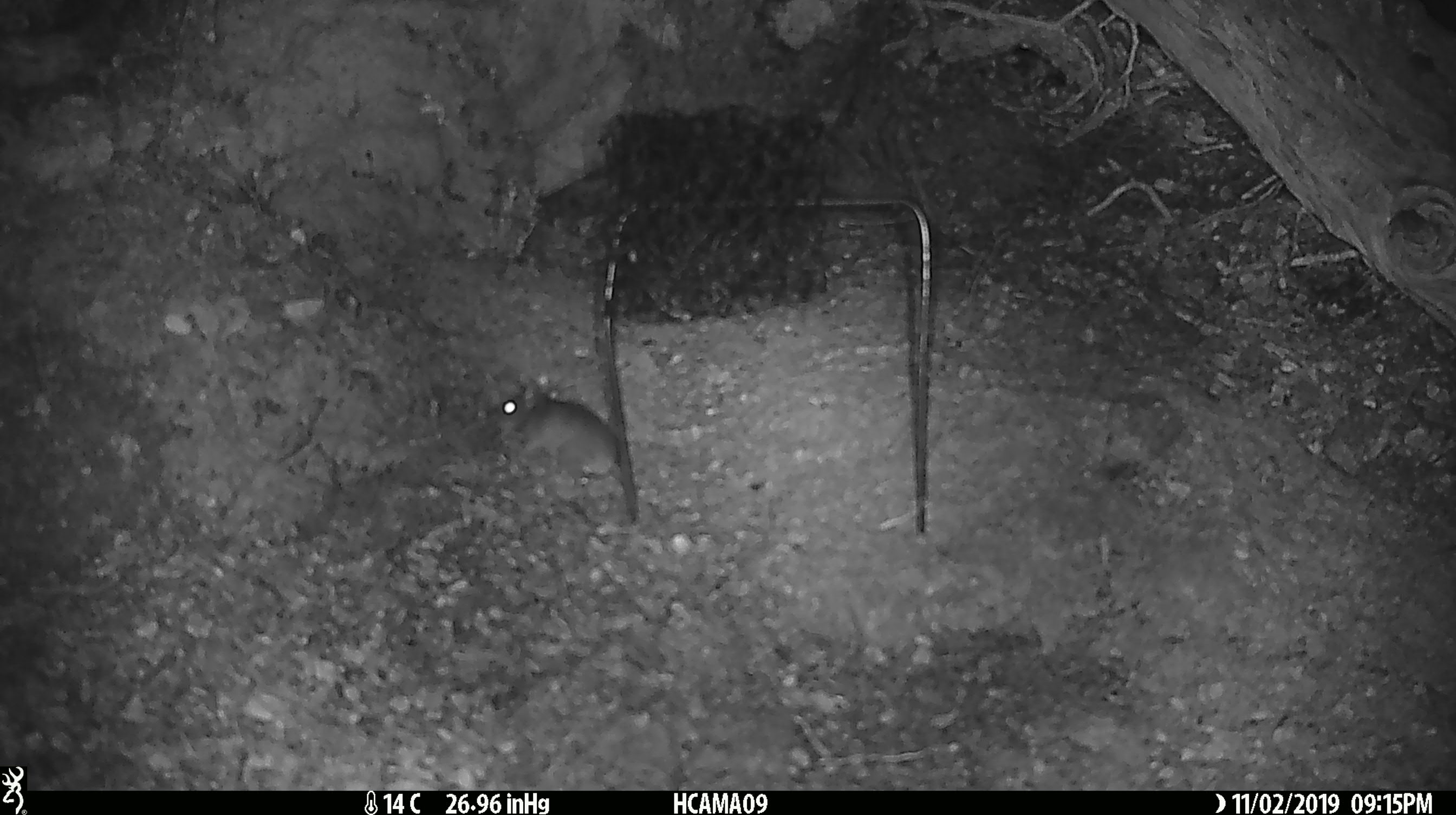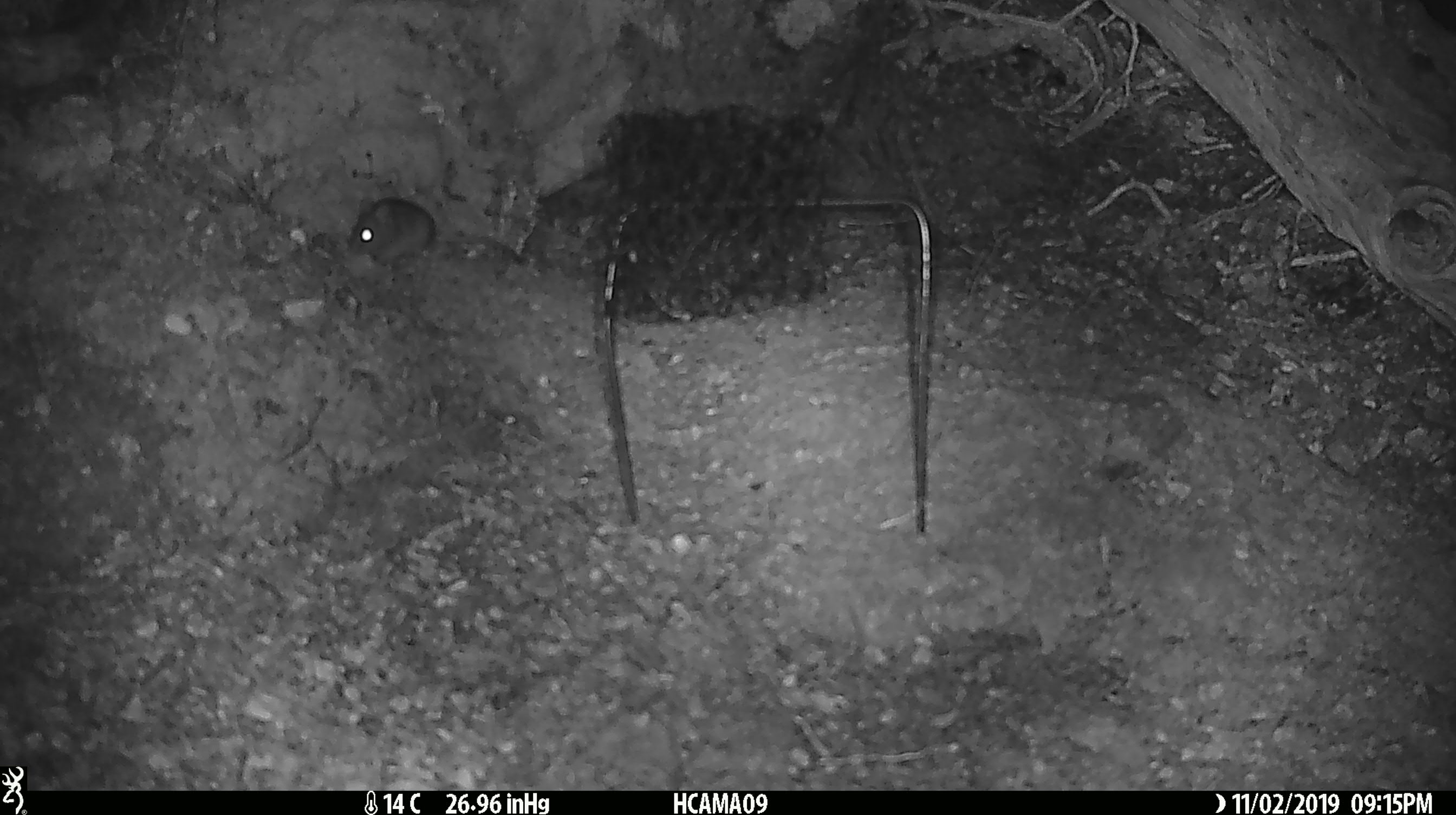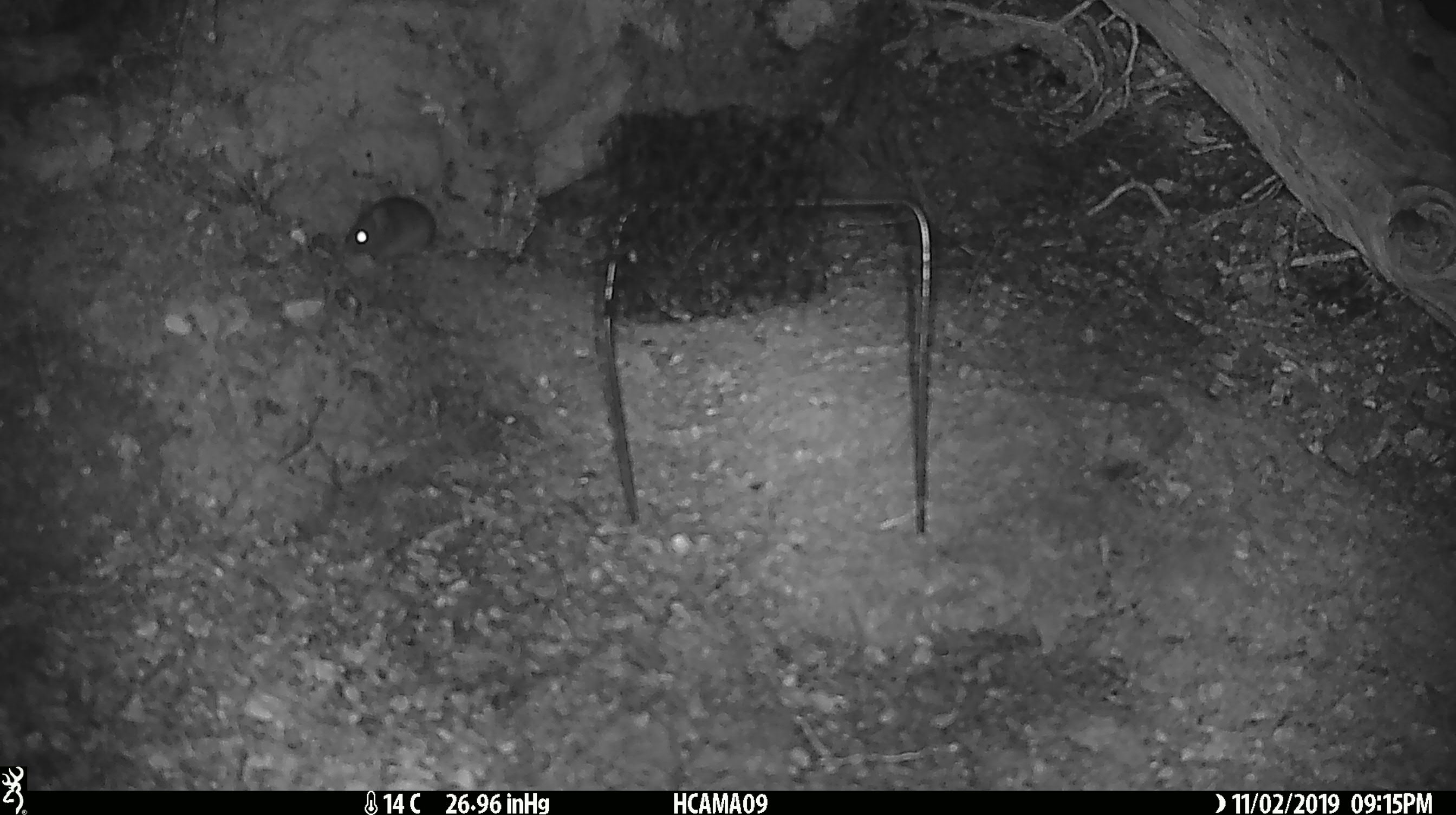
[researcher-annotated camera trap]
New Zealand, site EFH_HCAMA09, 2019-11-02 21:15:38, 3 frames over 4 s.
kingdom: Animalia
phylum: Chordata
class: Mammalia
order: Rodentia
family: Muridae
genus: Mus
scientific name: Mus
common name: mouse